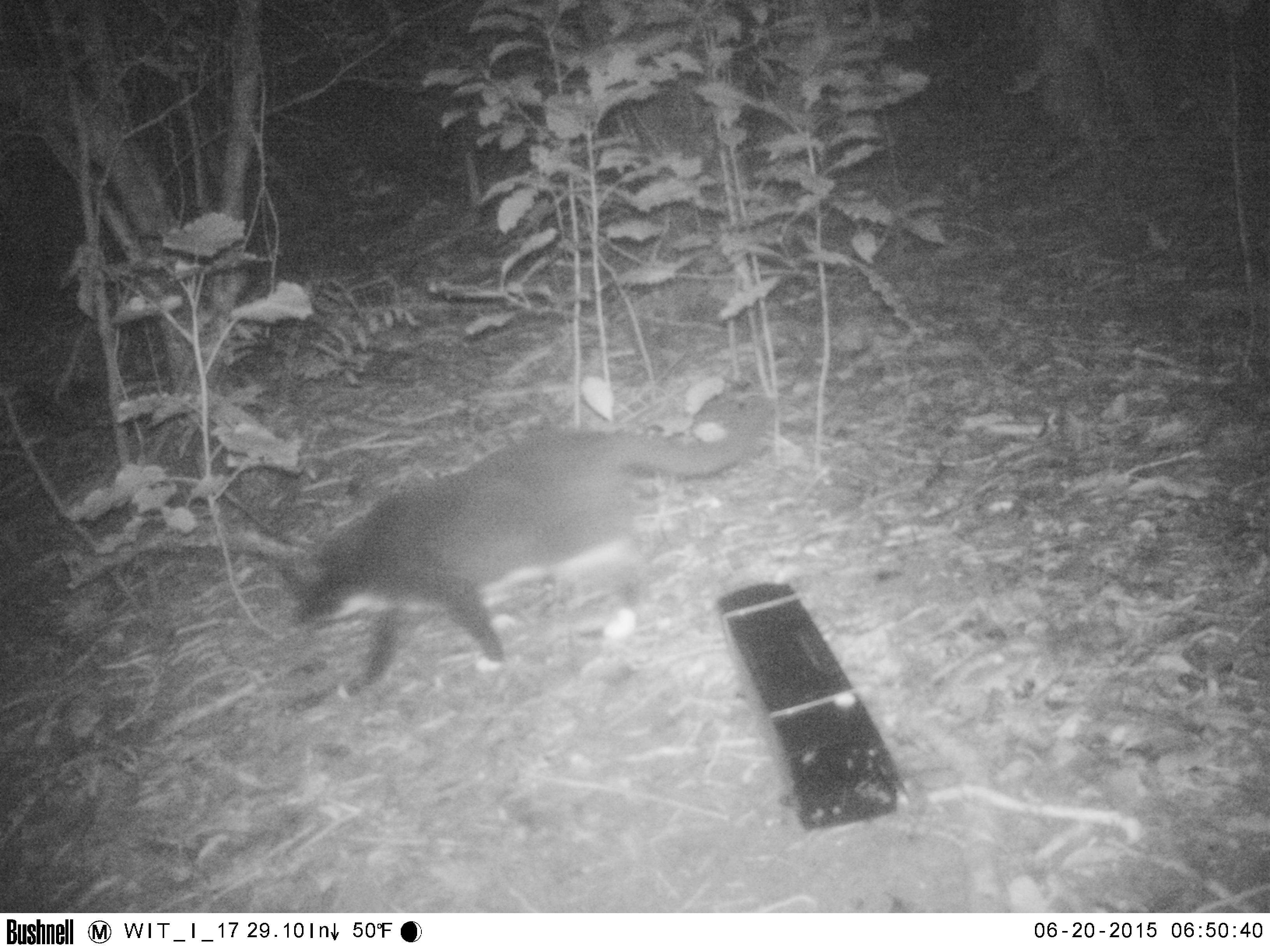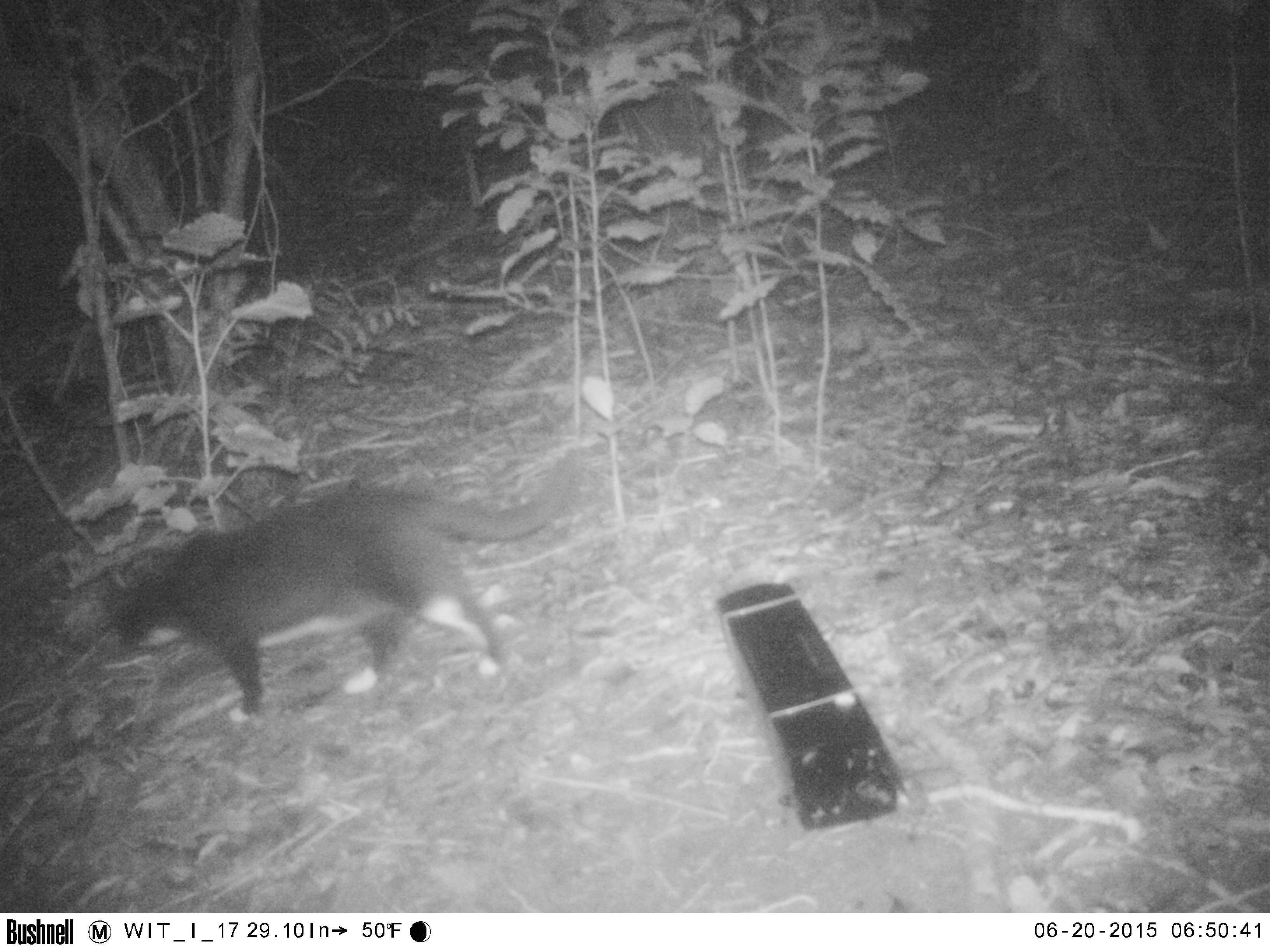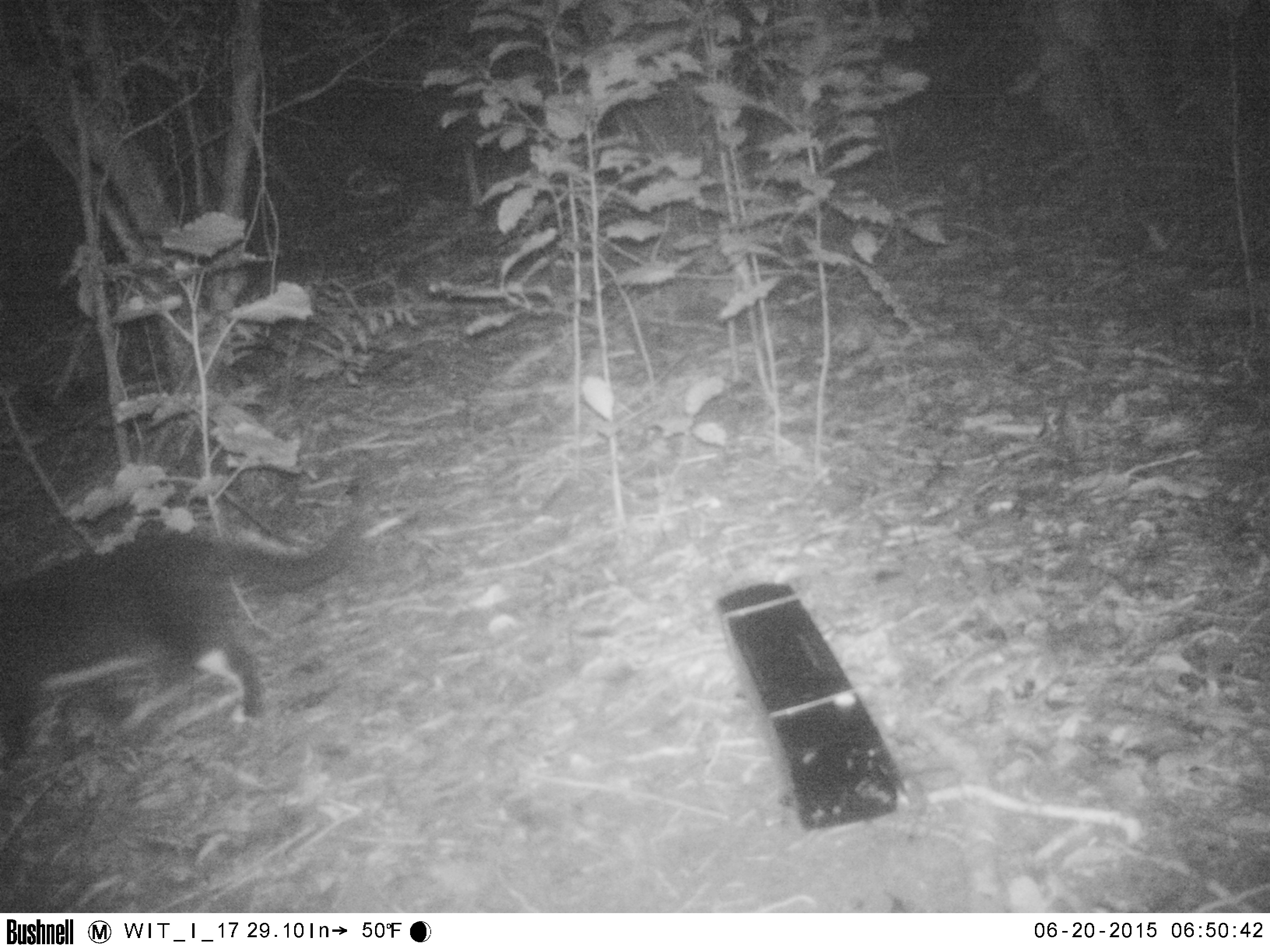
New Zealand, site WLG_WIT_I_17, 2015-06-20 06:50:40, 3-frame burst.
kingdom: Animalia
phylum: Chordata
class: Mammalia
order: Carnivora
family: Felidae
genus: Felis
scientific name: Felis catus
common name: domestic cat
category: cat